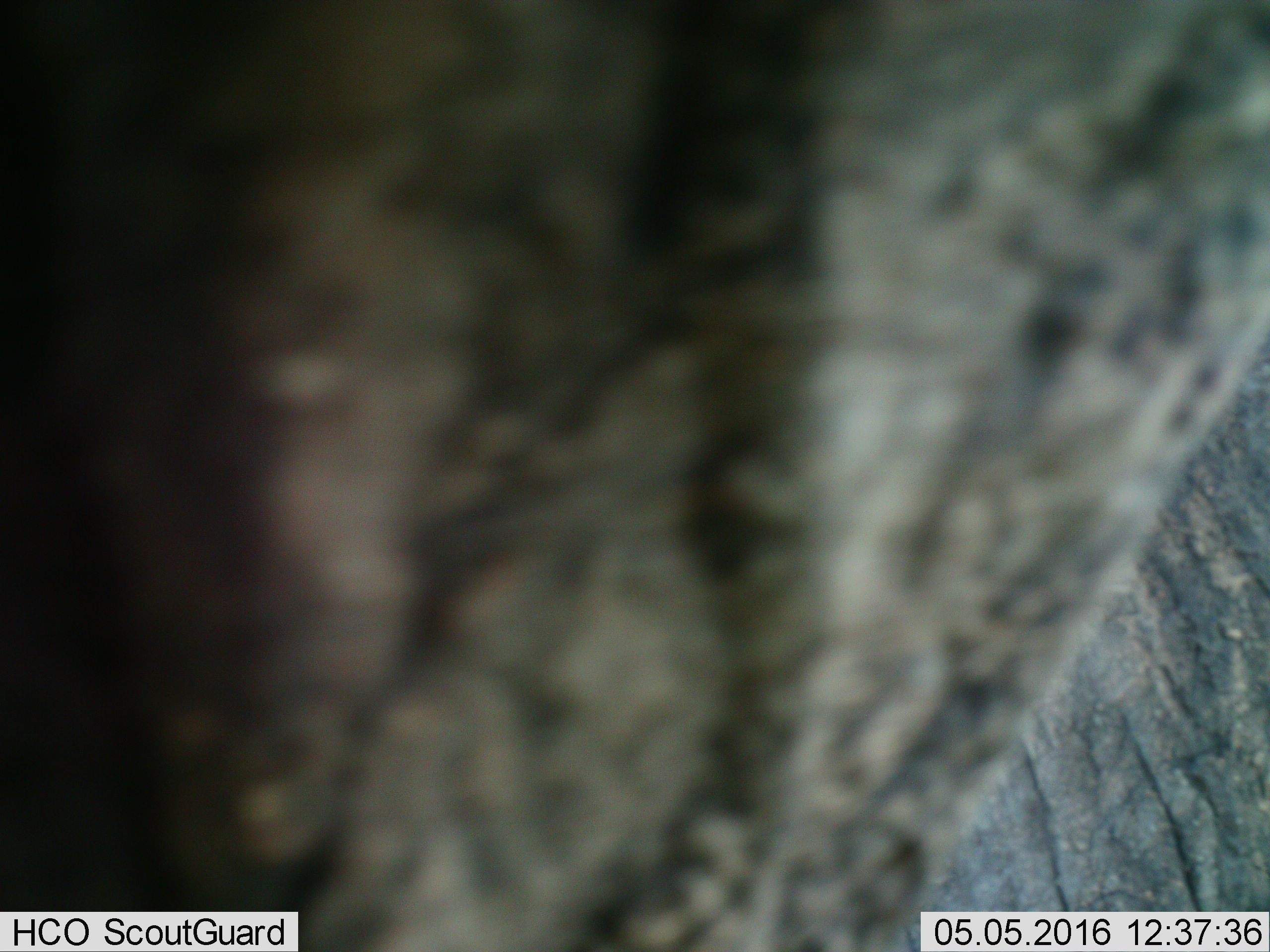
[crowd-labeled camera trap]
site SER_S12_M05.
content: unidentified animal